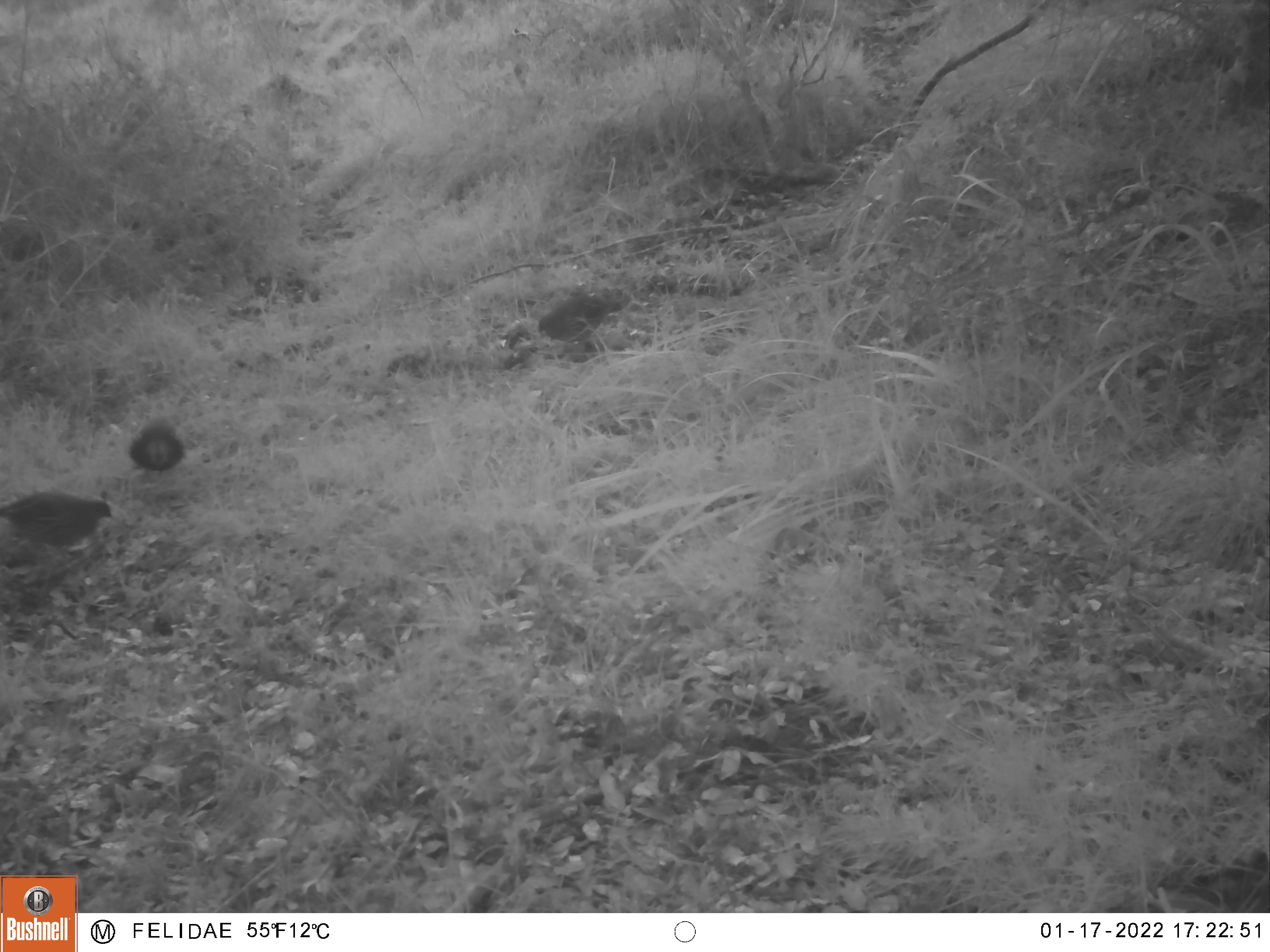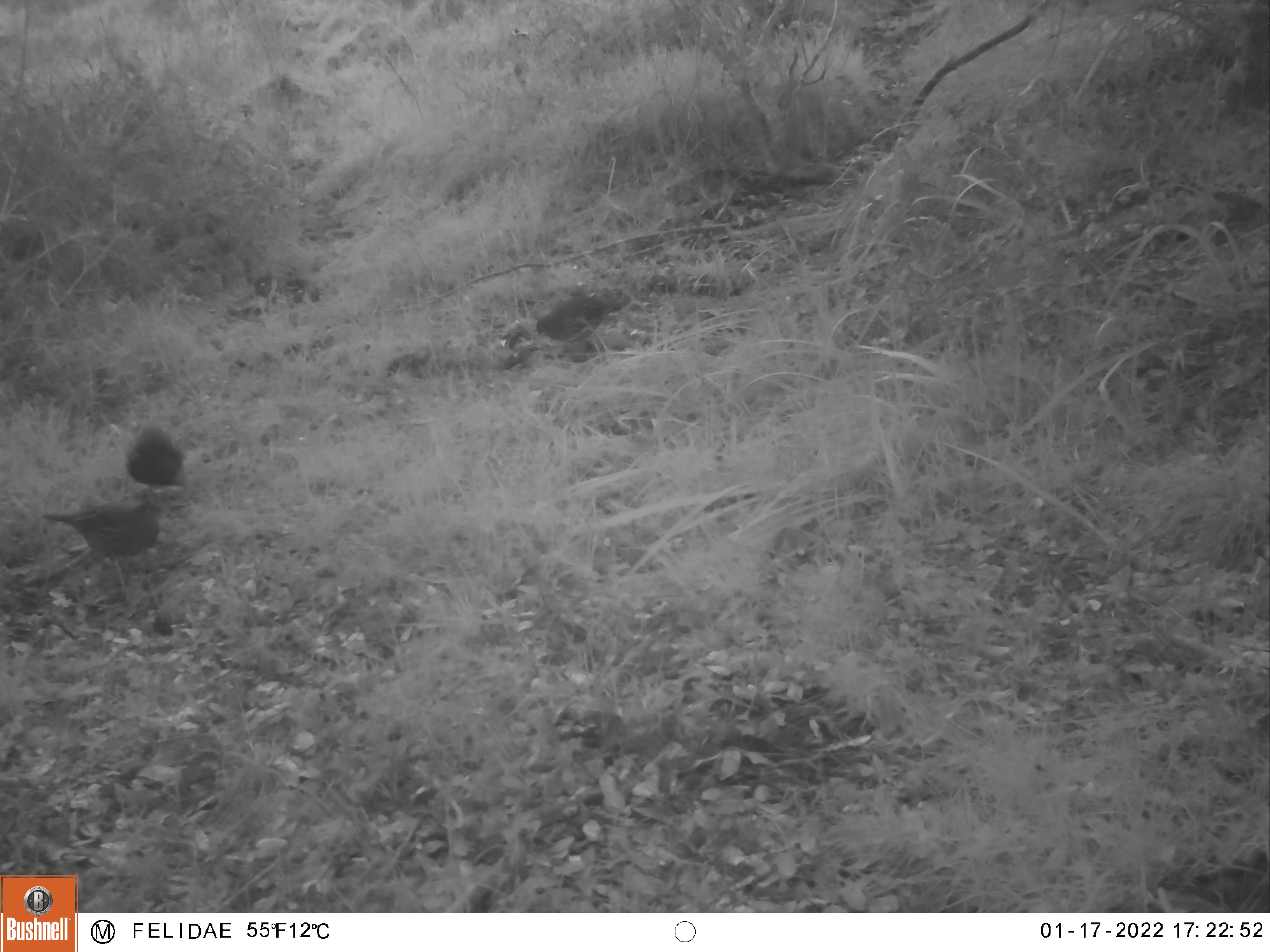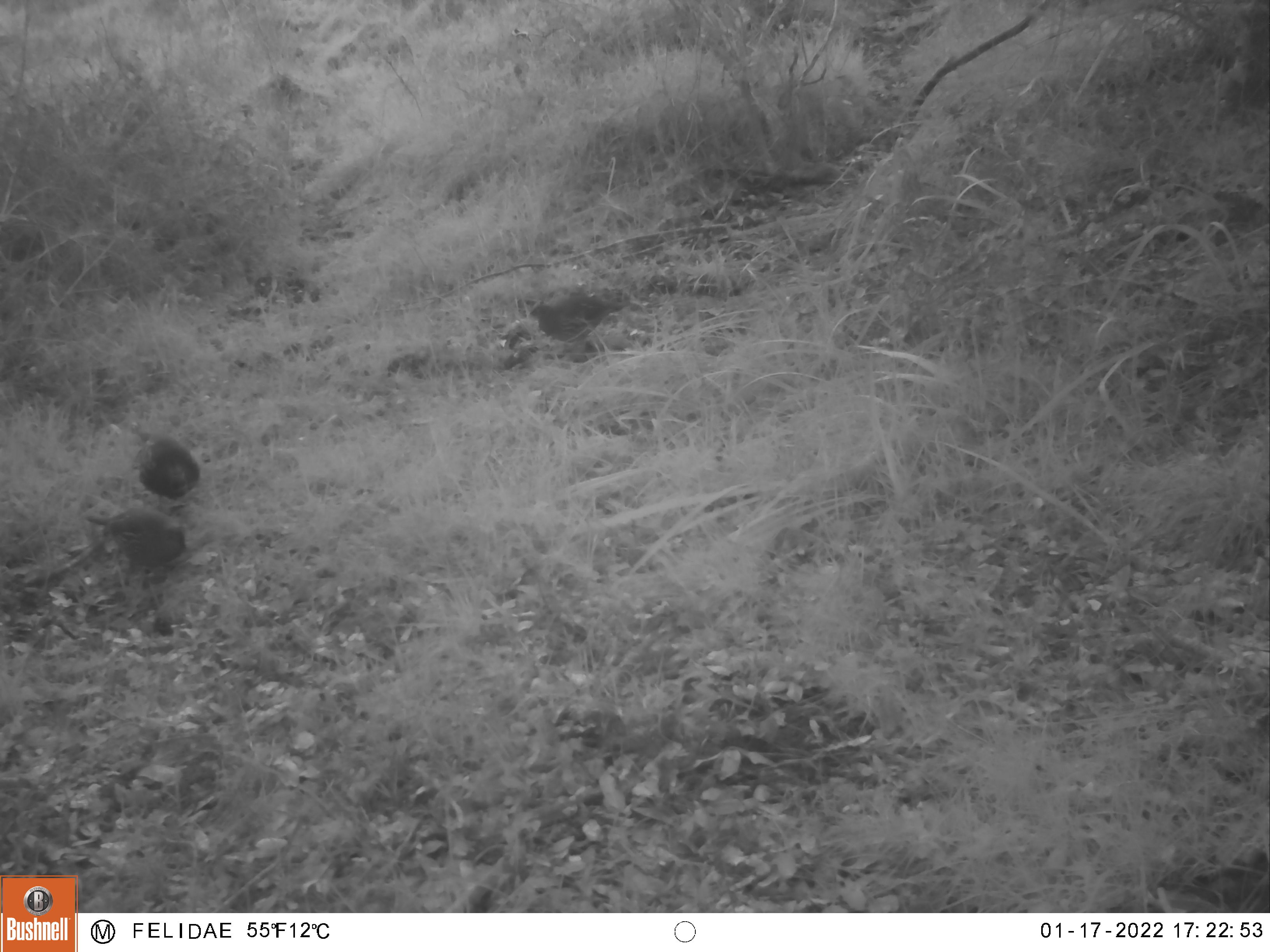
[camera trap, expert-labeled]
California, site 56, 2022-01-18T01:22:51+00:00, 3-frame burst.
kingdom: Animalia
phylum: Chordata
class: Aves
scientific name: Aves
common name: bird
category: unknown bird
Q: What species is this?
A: Unknown bird (bird) (Aves).